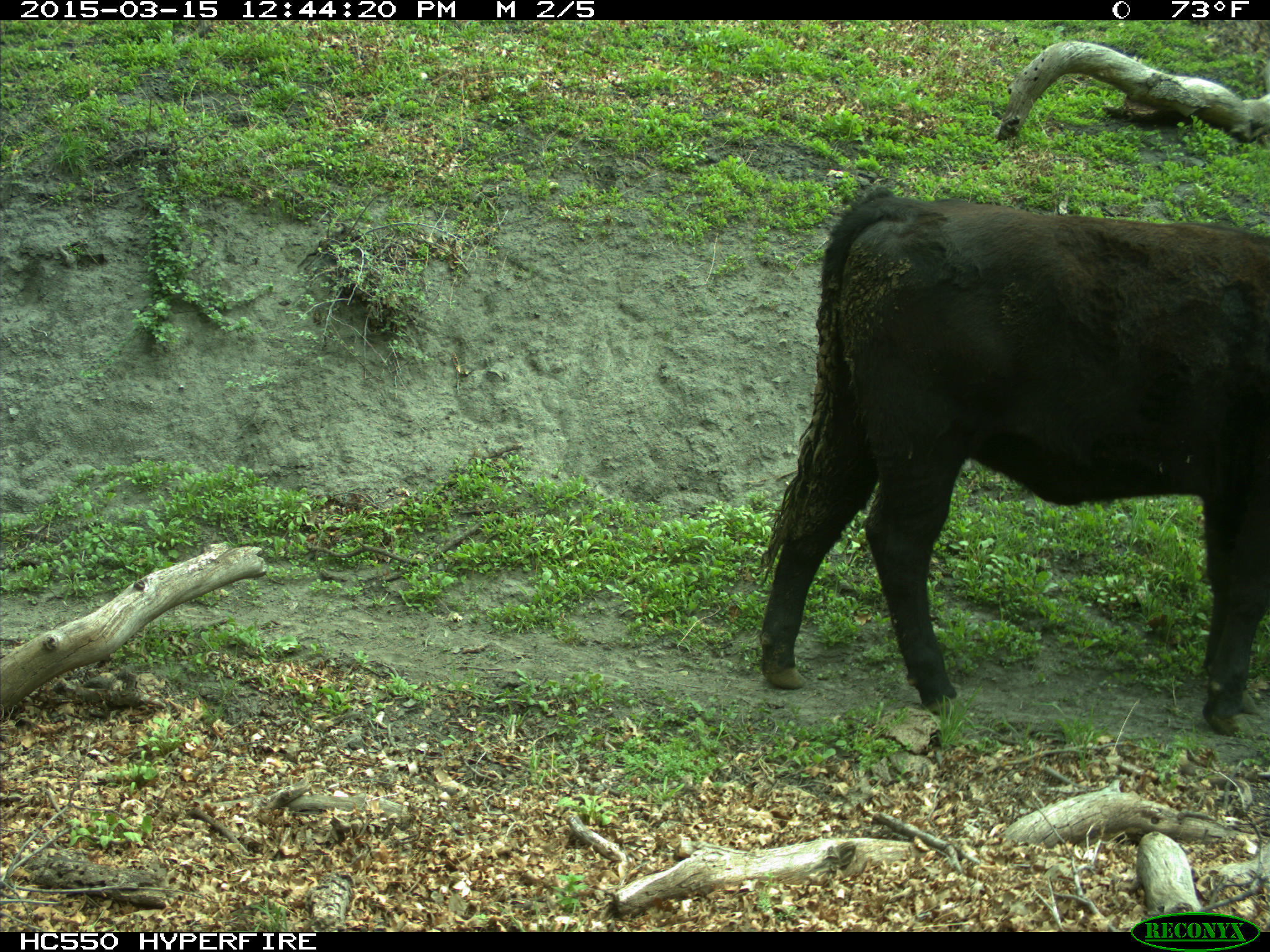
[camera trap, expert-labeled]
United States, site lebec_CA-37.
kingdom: Animalia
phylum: Chordata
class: Mammalia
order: Artiodactyla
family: Bovidae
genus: Bos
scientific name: Bos taurus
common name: domestic cow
Bos taurus (domestic cow).